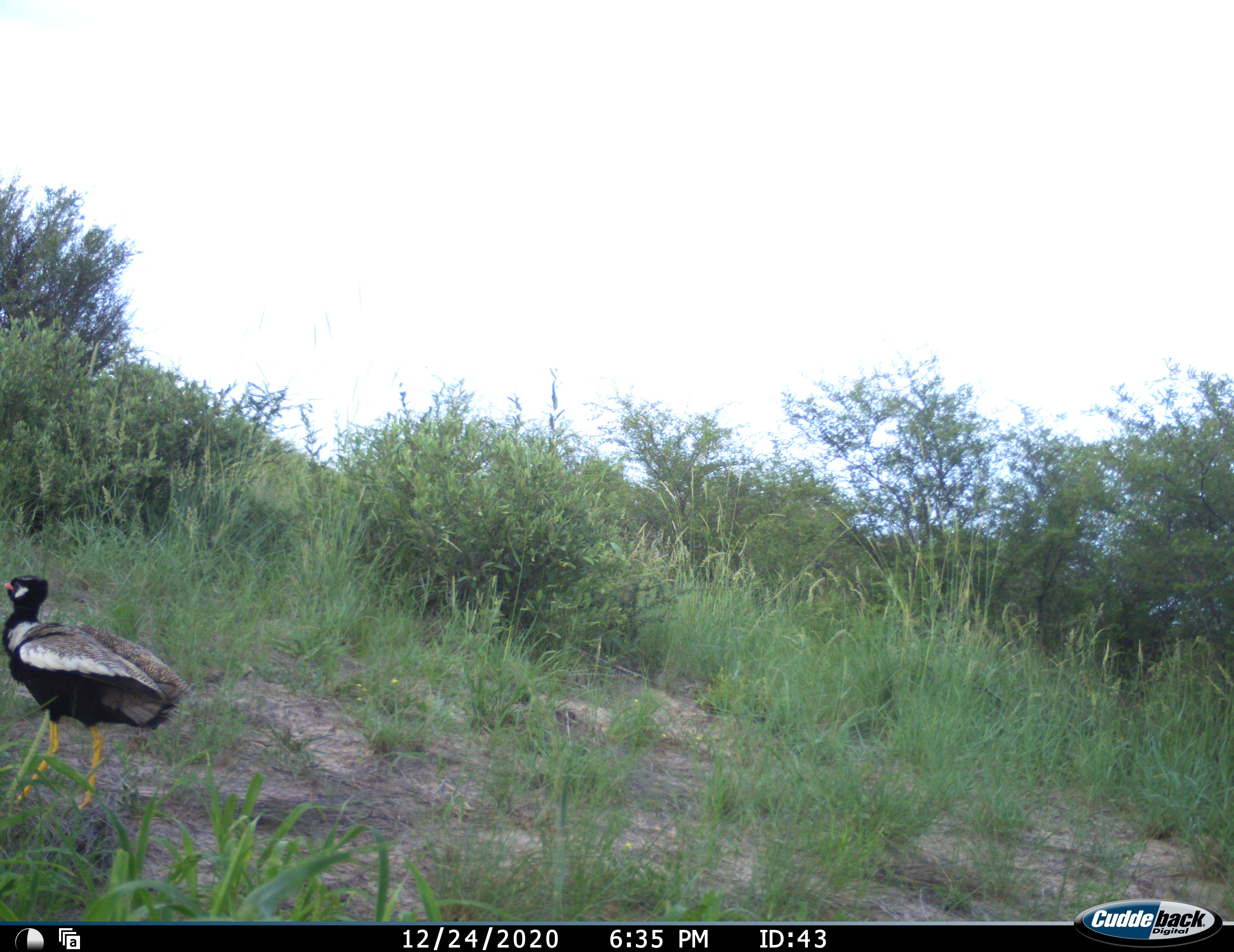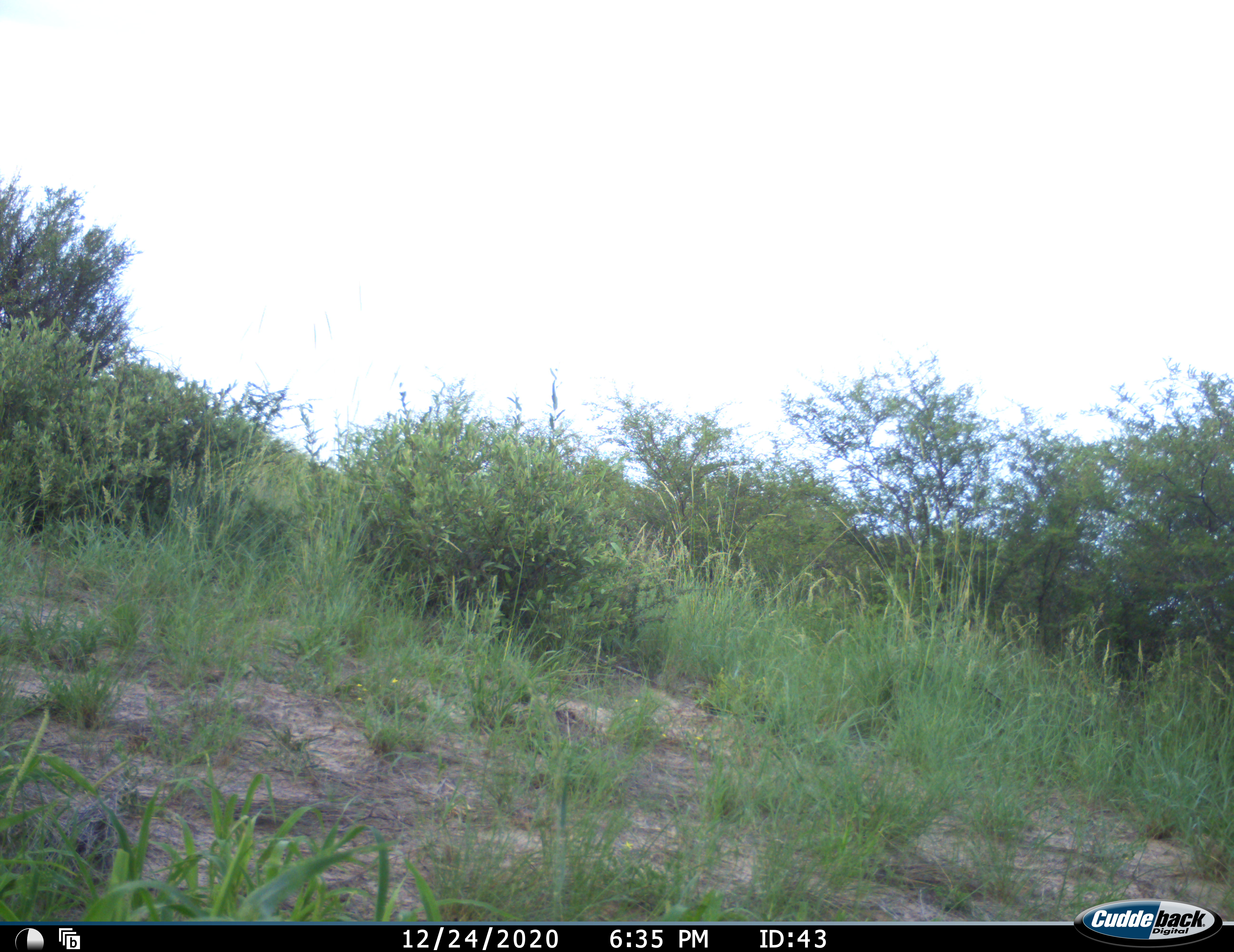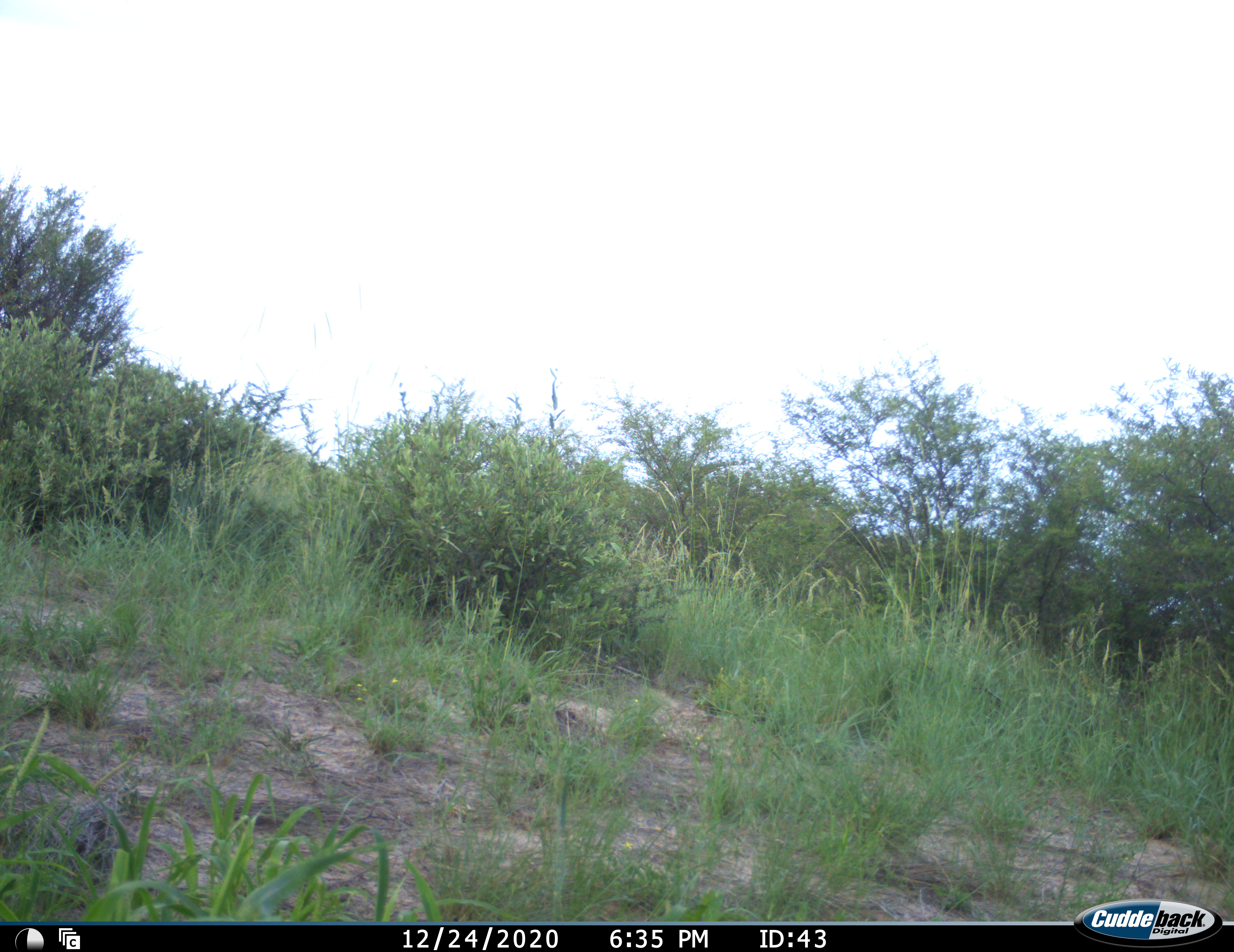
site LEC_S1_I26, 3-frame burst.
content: unidentified animal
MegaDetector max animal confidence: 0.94